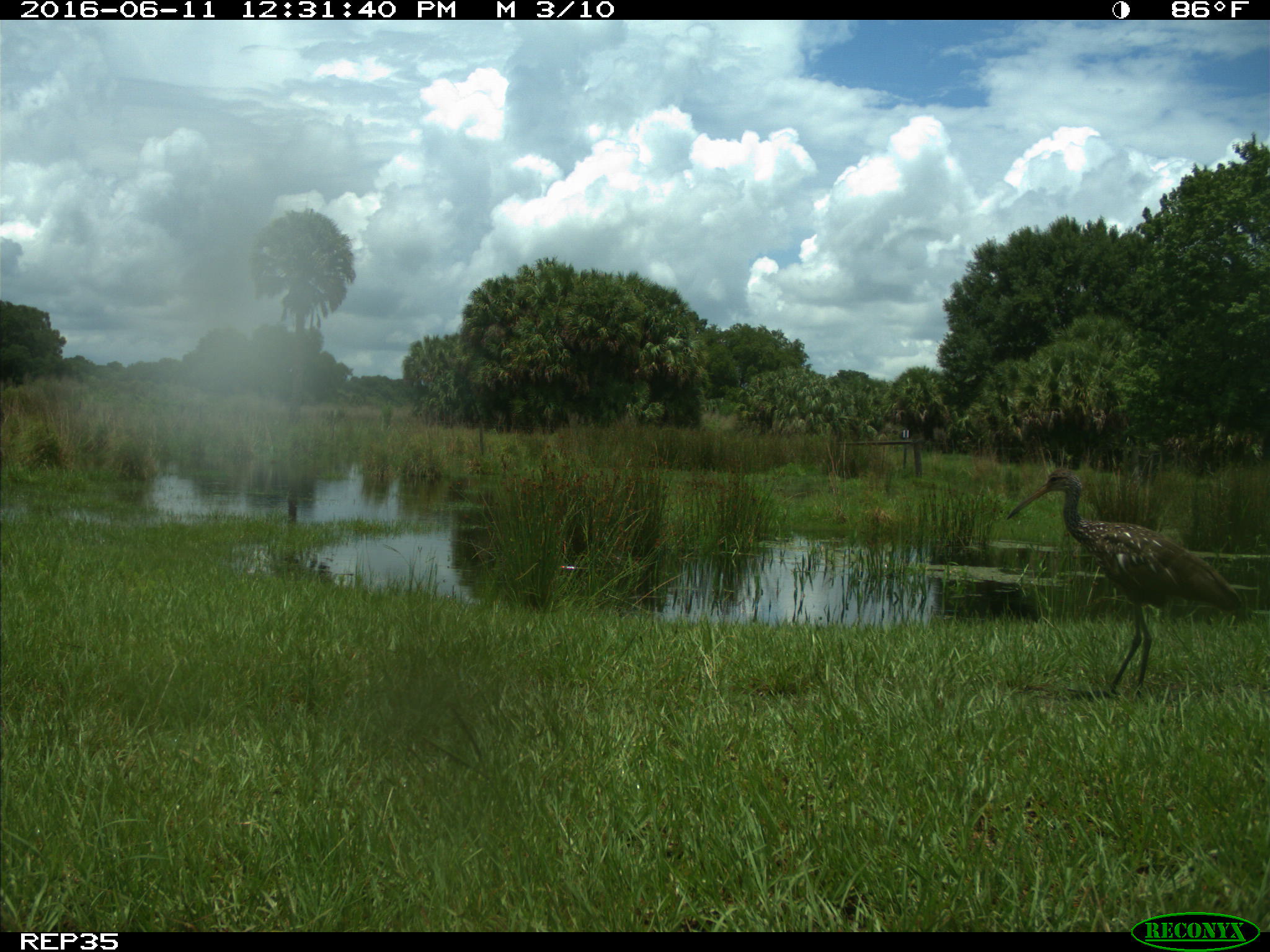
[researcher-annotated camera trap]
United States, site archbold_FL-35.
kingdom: Animalia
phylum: Chordata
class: Aves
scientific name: Aves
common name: birds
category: unidentified bird